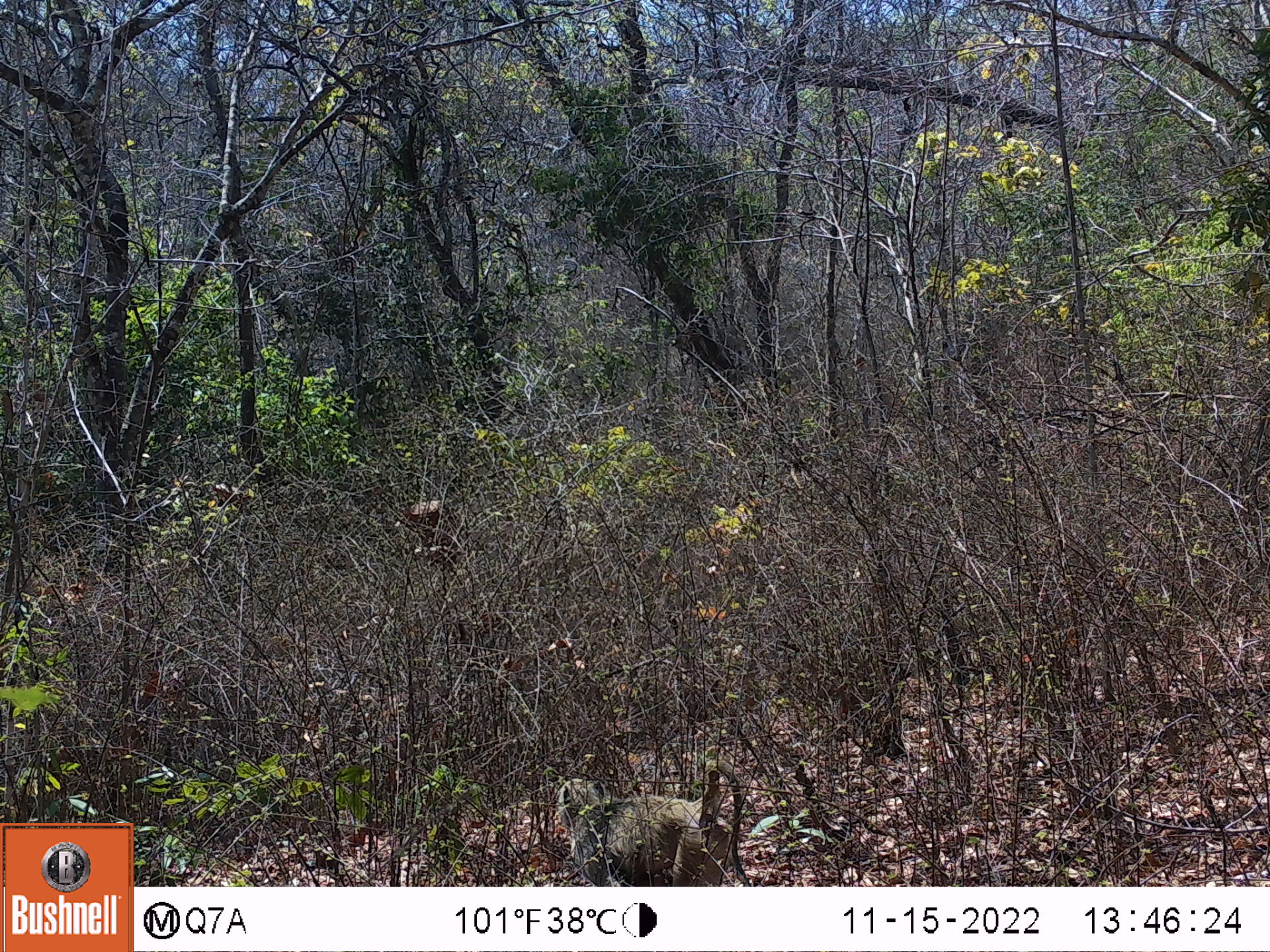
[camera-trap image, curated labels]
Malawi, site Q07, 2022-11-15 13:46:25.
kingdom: Animalia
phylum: Chordata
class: Mammalia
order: Primates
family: Cercopithecidae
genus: Papio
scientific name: Papio cynocephalus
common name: yellow baboon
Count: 1.